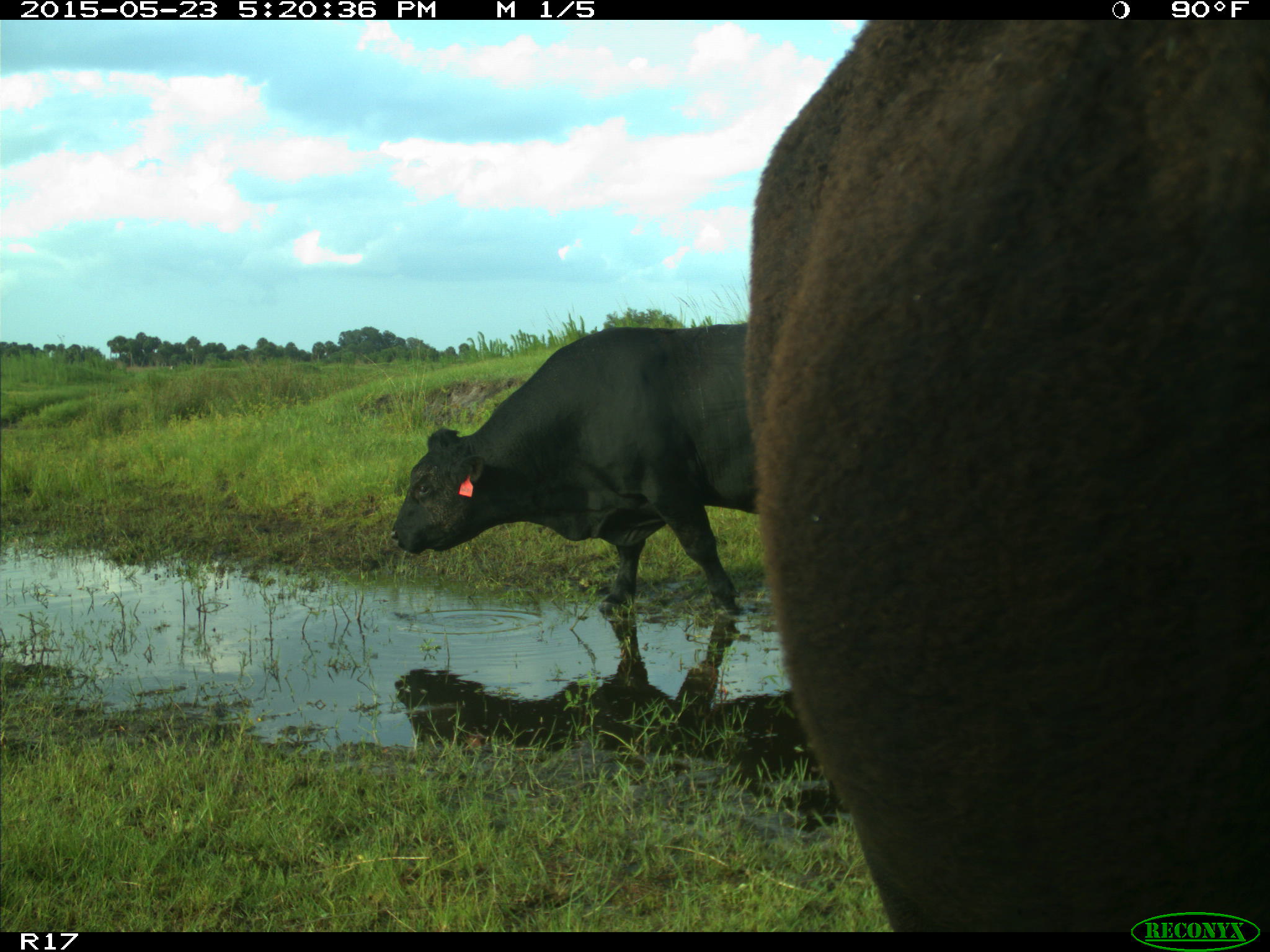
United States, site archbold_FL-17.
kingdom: Animalia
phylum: Chordata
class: Mammalia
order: Artiodactyla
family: Bovidae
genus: Bos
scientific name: Bos taurus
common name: domestic cow